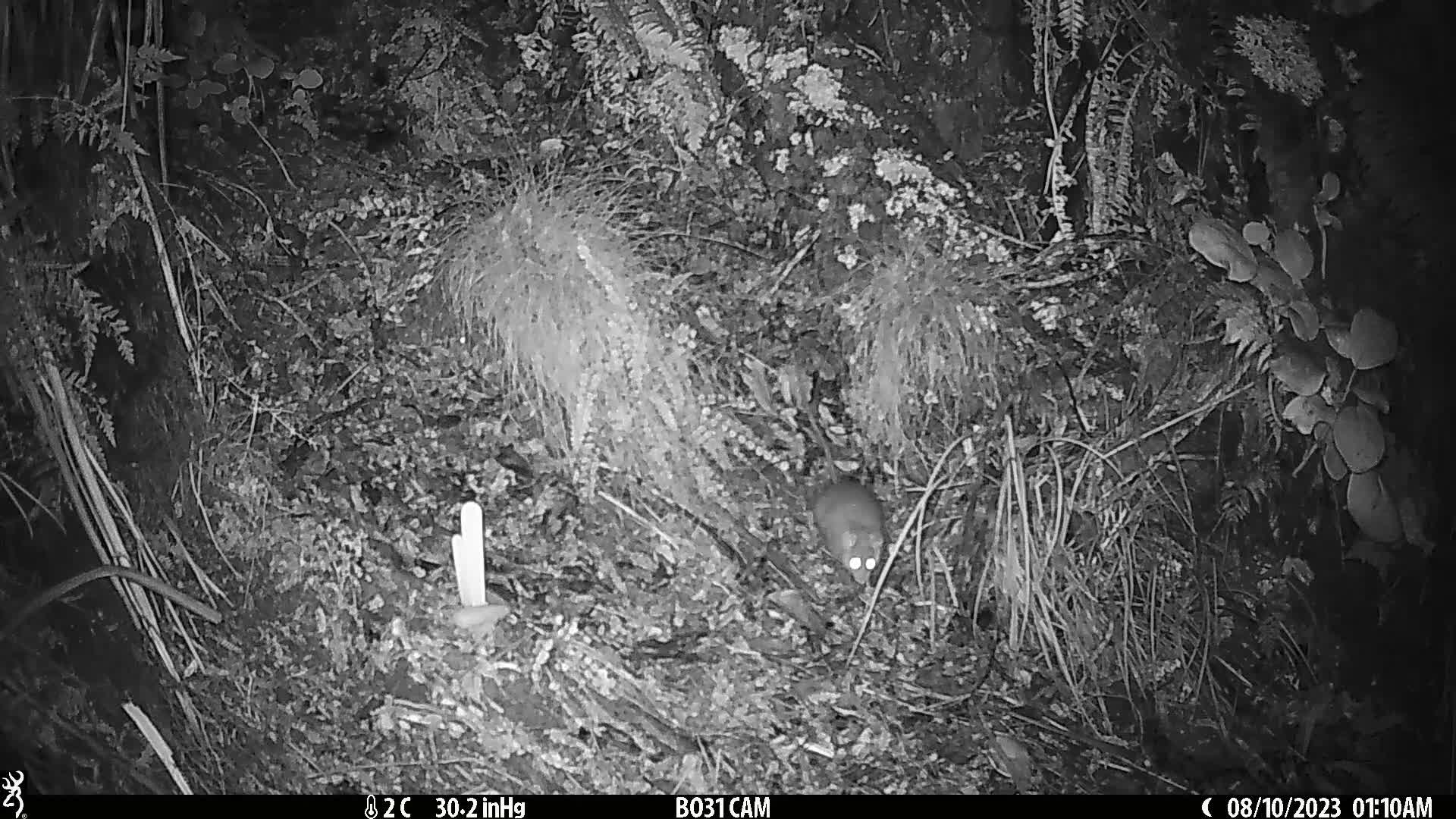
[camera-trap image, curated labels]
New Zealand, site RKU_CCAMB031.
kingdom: Animalia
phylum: Chordata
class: Mammalia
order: Rodentia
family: Muridae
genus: Rattus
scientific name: Rattus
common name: rat